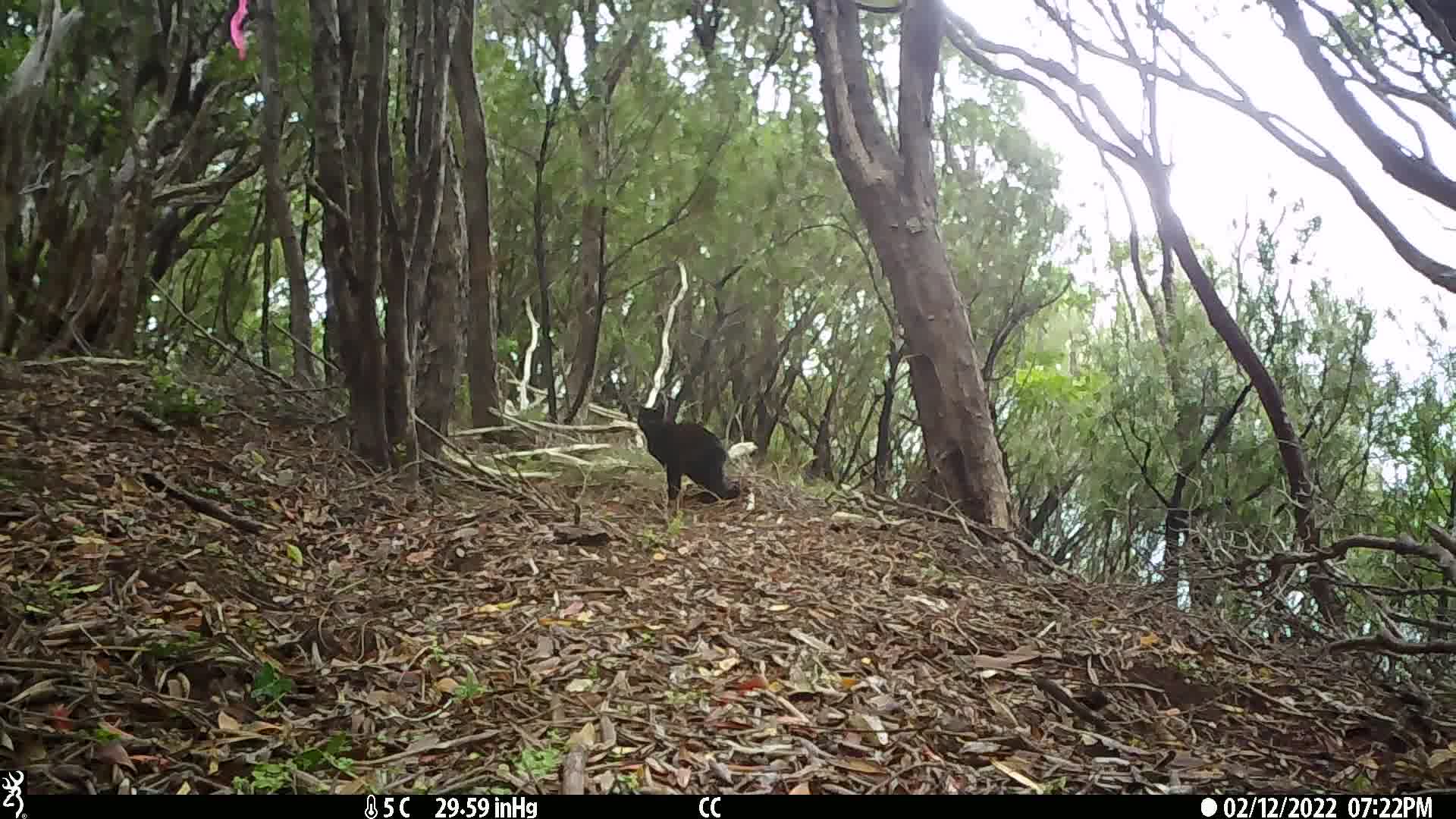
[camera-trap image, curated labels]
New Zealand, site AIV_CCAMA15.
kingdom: Animalia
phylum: Chordata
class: Mammalia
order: Carnivora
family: Felidae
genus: Felis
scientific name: Felis catus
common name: domestic cat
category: cat